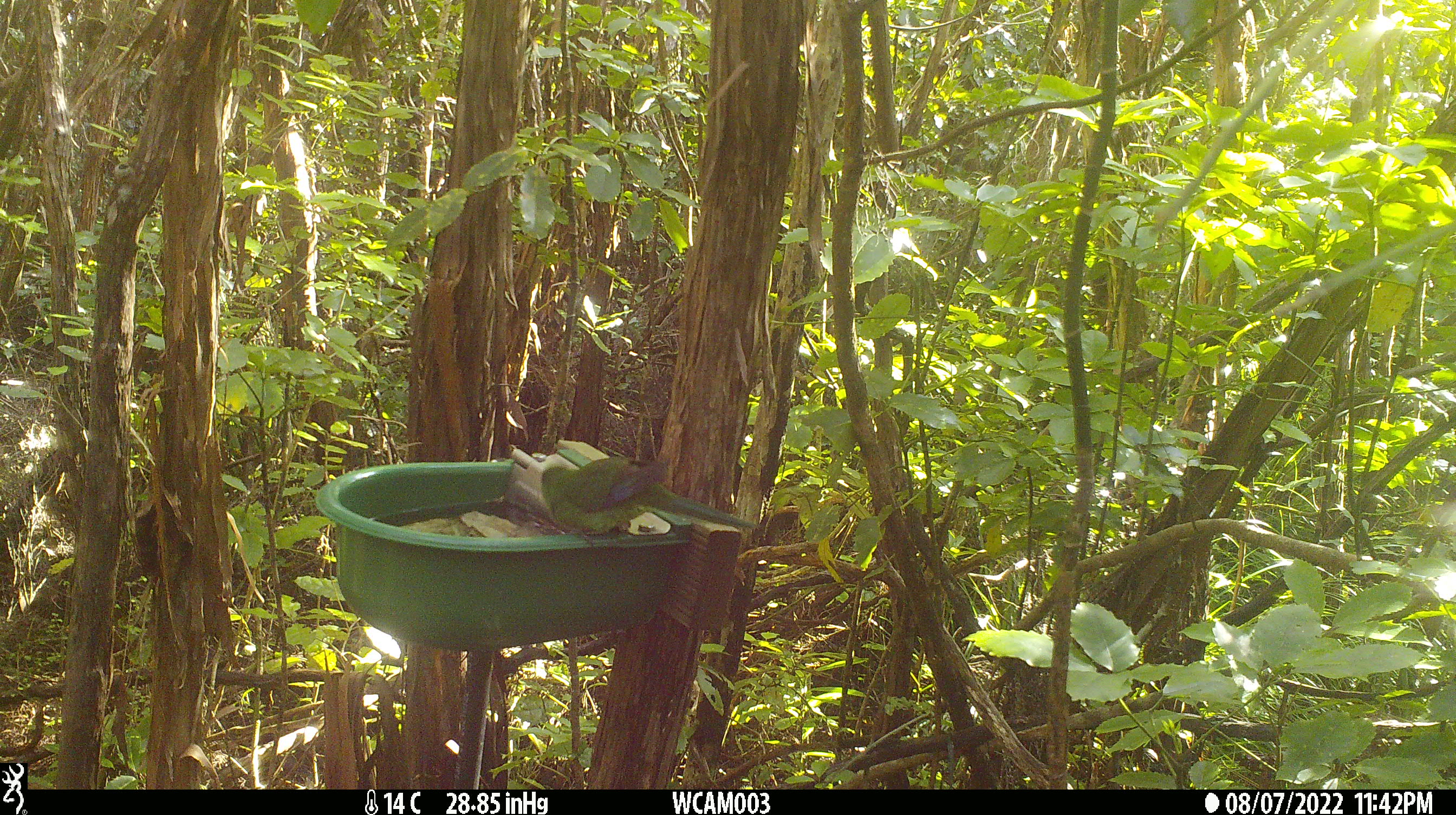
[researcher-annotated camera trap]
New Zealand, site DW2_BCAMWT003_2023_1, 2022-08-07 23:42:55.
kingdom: Animalia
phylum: Chordata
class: Aves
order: Psittaciformes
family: Psittaculidae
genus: Cyanoramphus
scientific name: Cyanoramphus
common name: parakeet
Parakeet (Cyanoramphus).